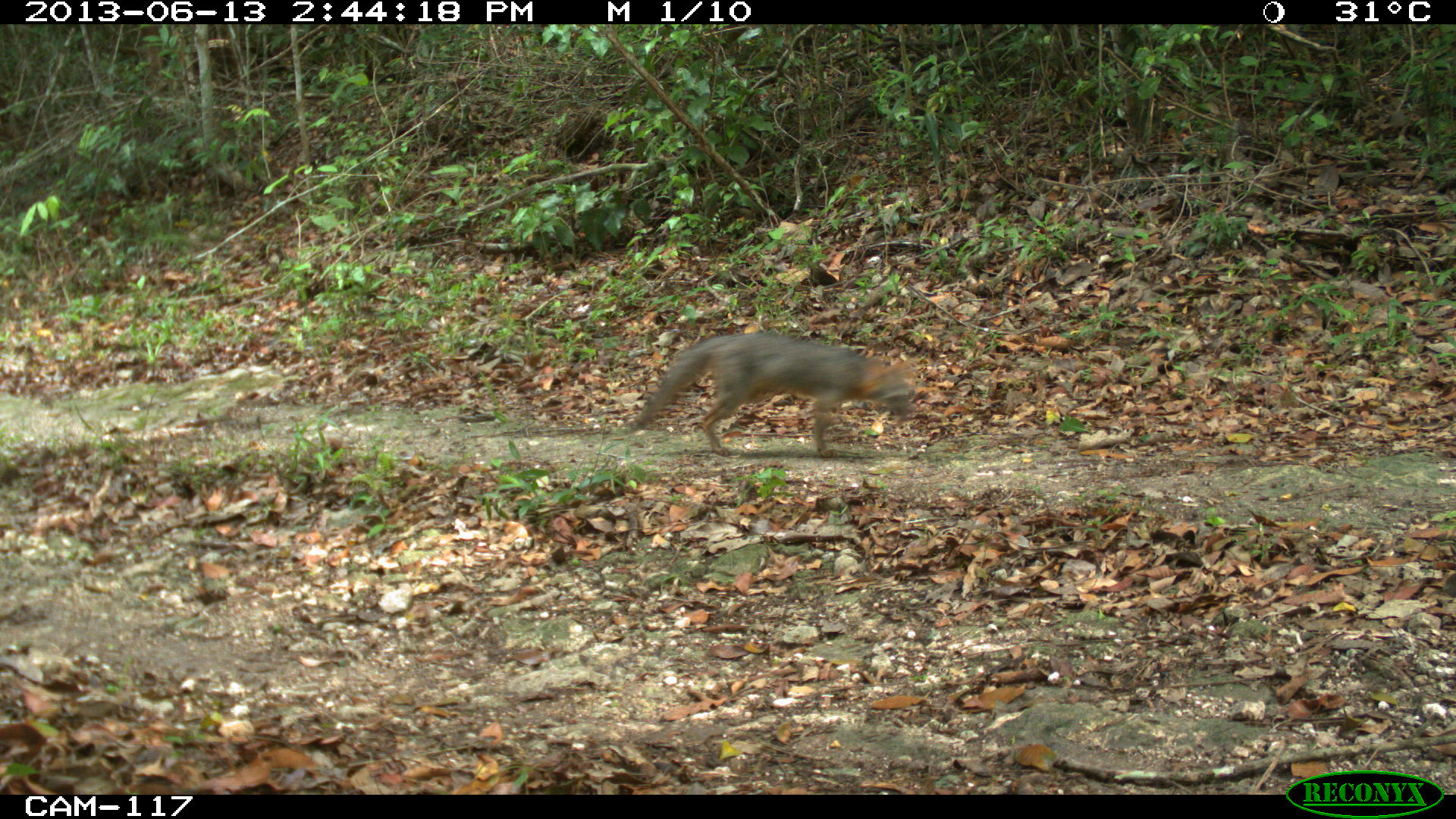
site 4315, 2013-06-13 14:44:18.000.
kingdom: Animalia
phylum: Chordata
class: Mammalia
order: Carnivora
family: Canidae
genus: Urocyon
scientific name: Urocyon cinereoargenteus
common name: gray fox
Urocyon cinereoargenteus (gray fox), count 1.